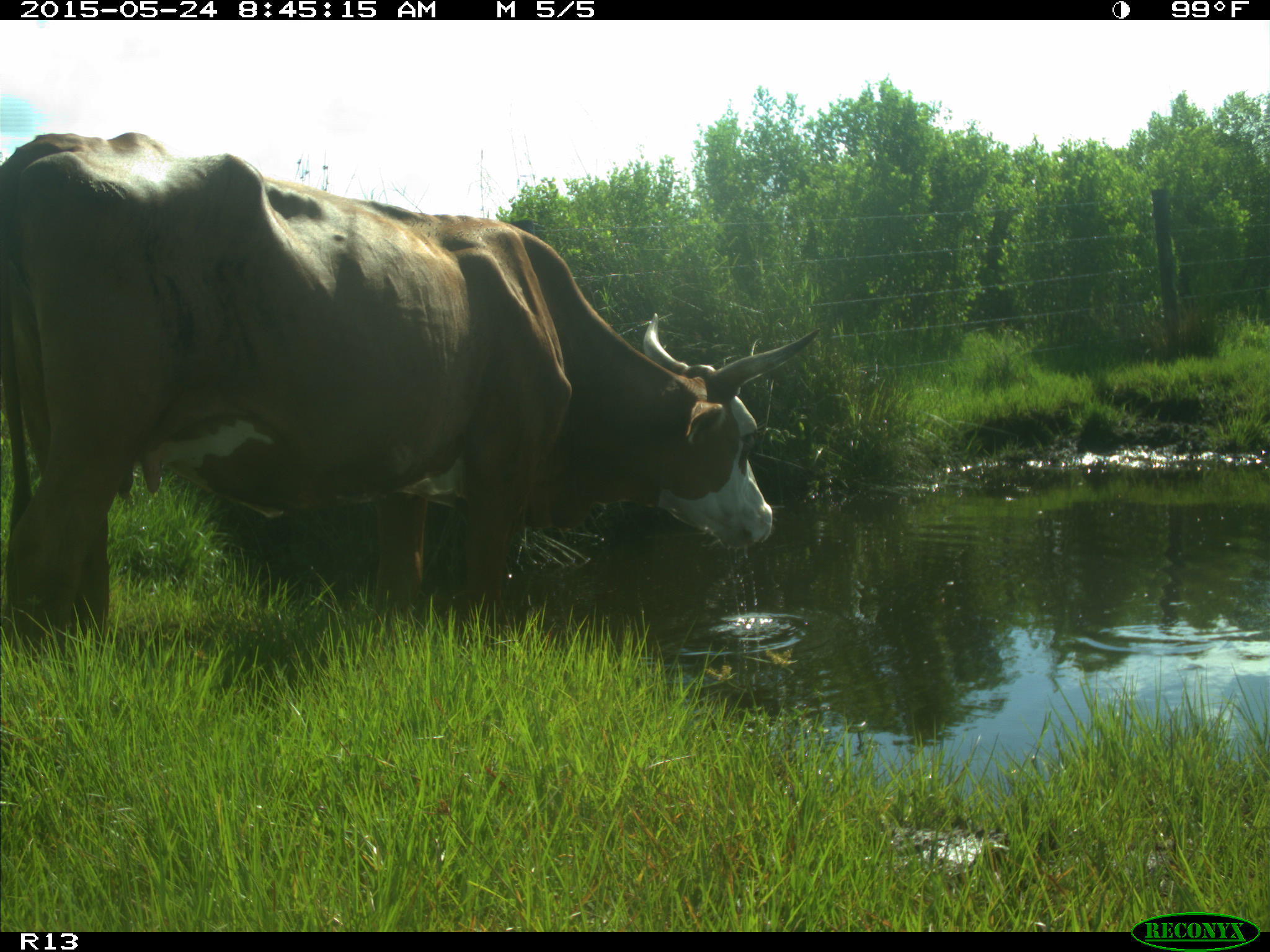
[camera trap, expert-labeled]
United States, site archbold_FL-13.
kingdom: Animalia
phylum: Chordata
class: Mammalia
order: Artiodactyla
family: Bovidae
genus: Bos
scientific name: Bos taurus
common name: domestic cow